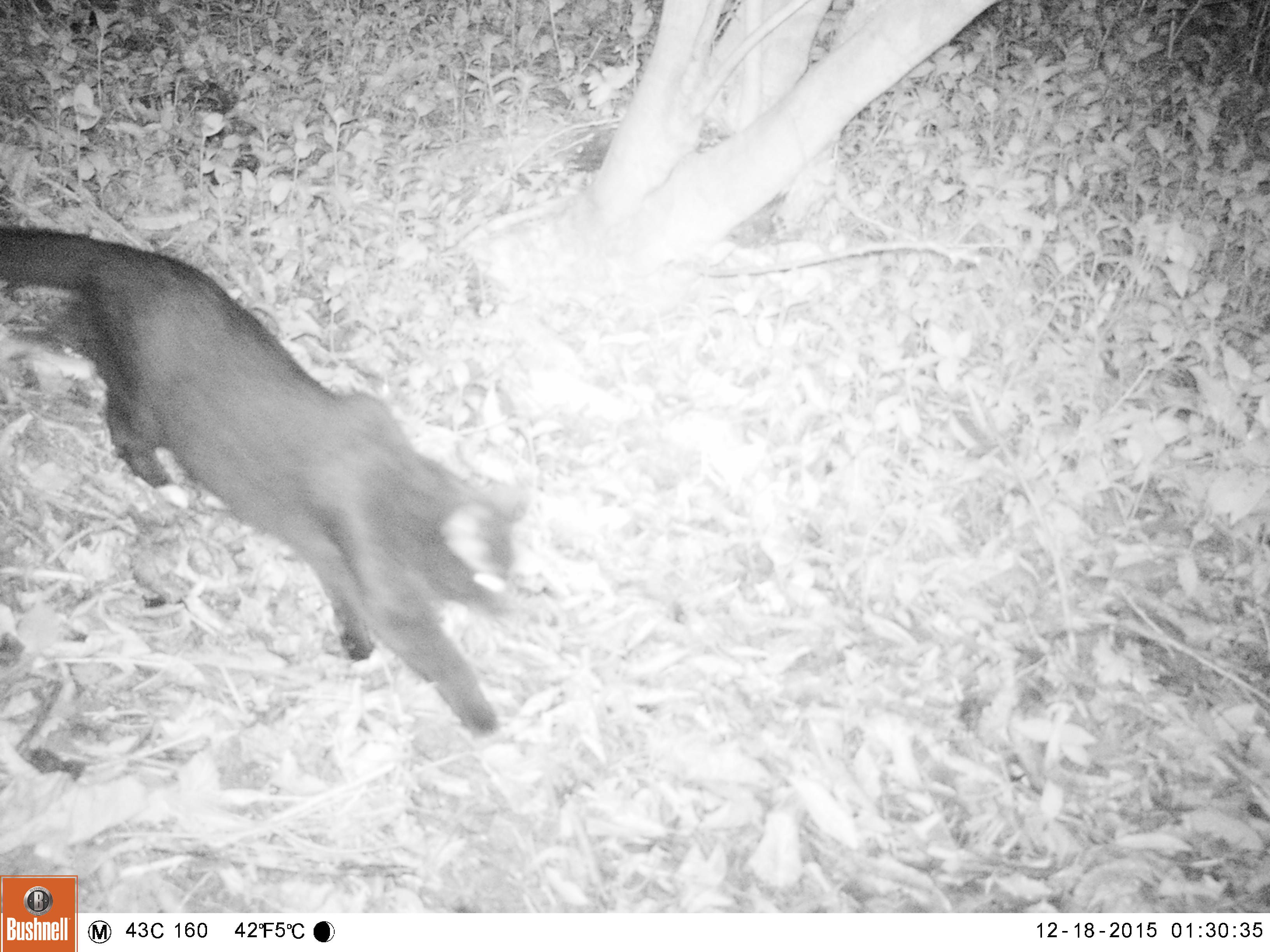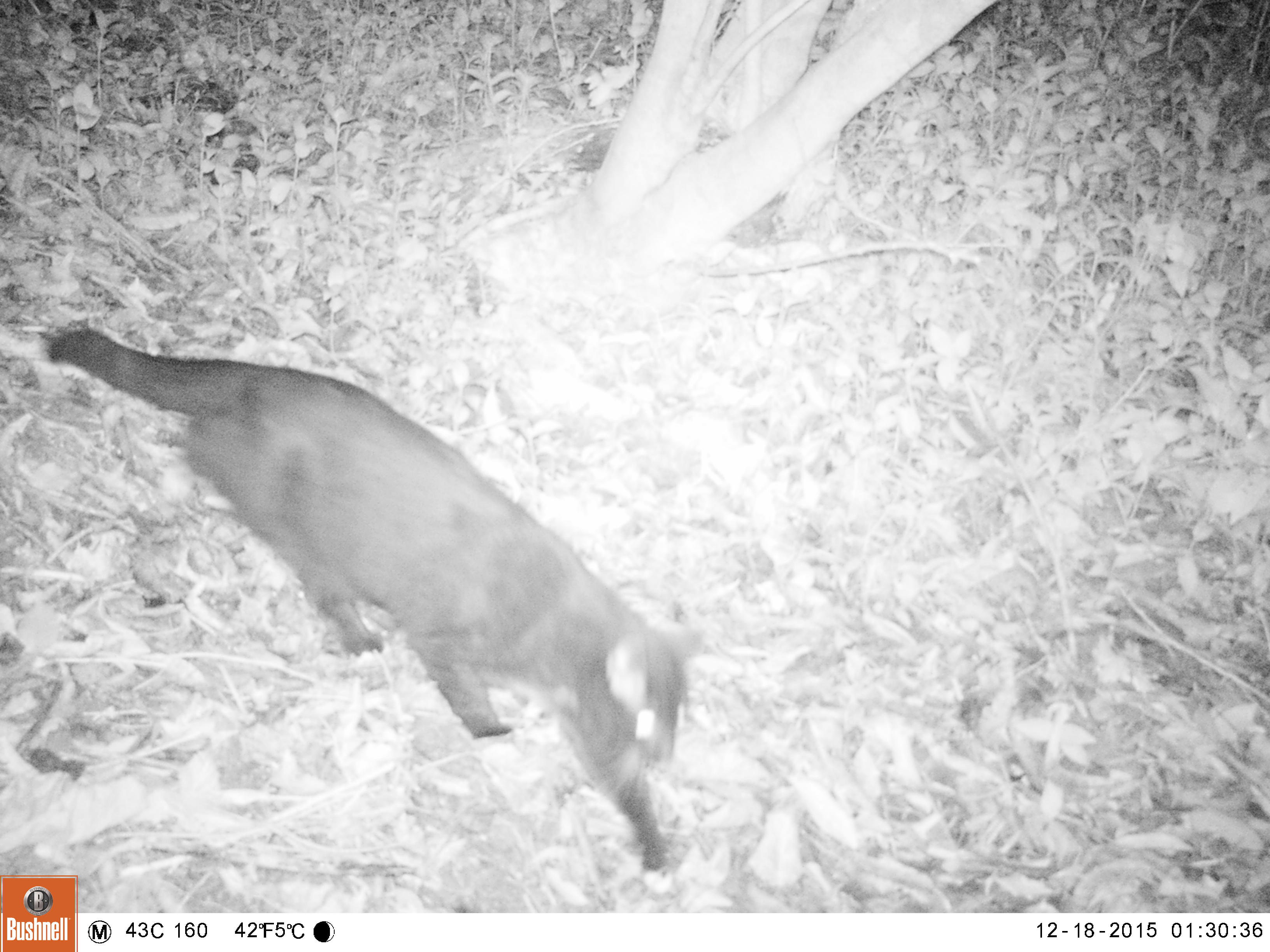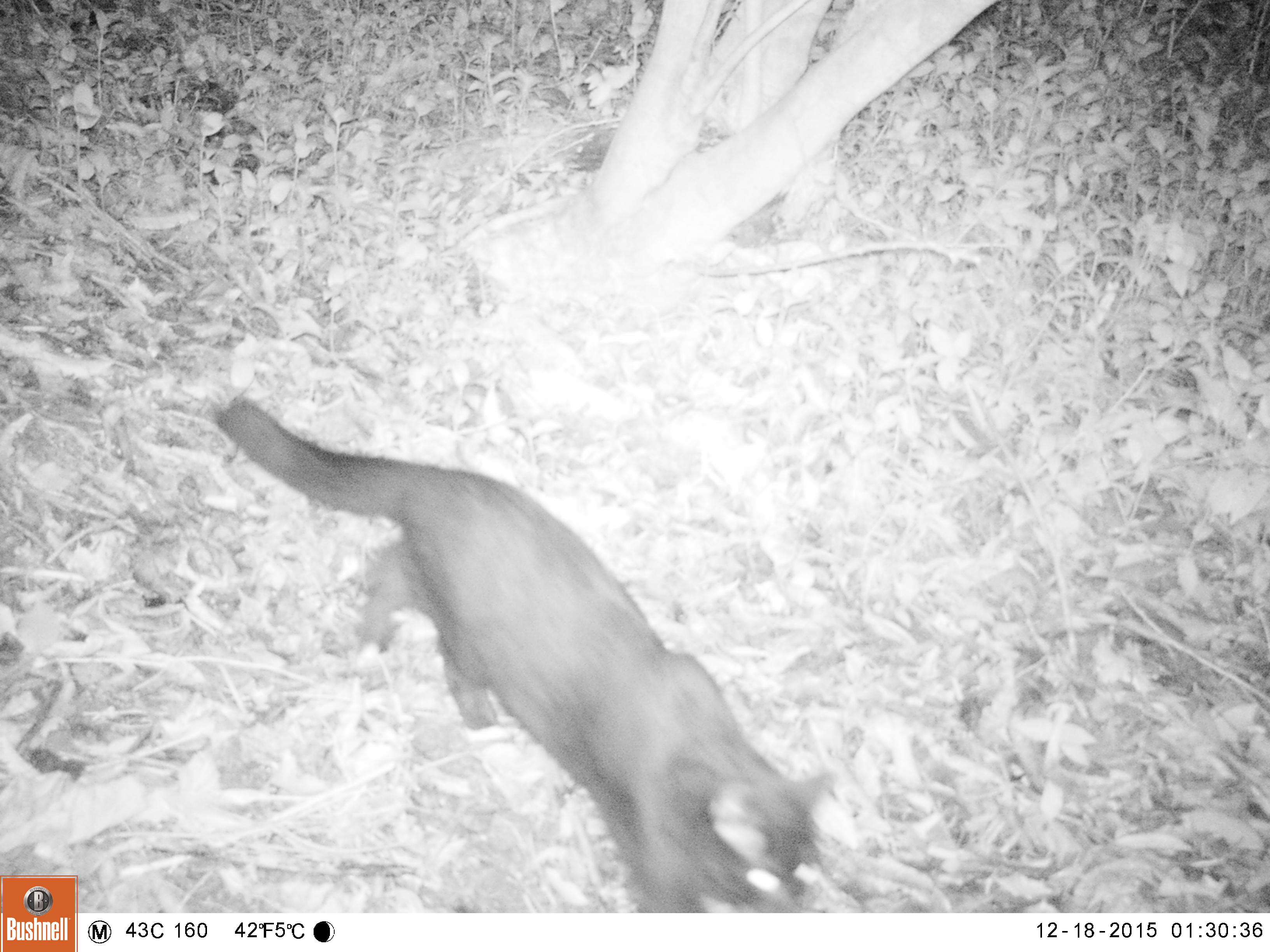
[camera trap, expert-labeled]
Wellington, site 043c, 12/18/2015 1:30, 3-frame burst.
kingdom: Animalia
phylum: Chordata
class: Mammalia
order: Carnivora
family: Felidae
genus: Felis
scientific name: Felis catus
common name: cat